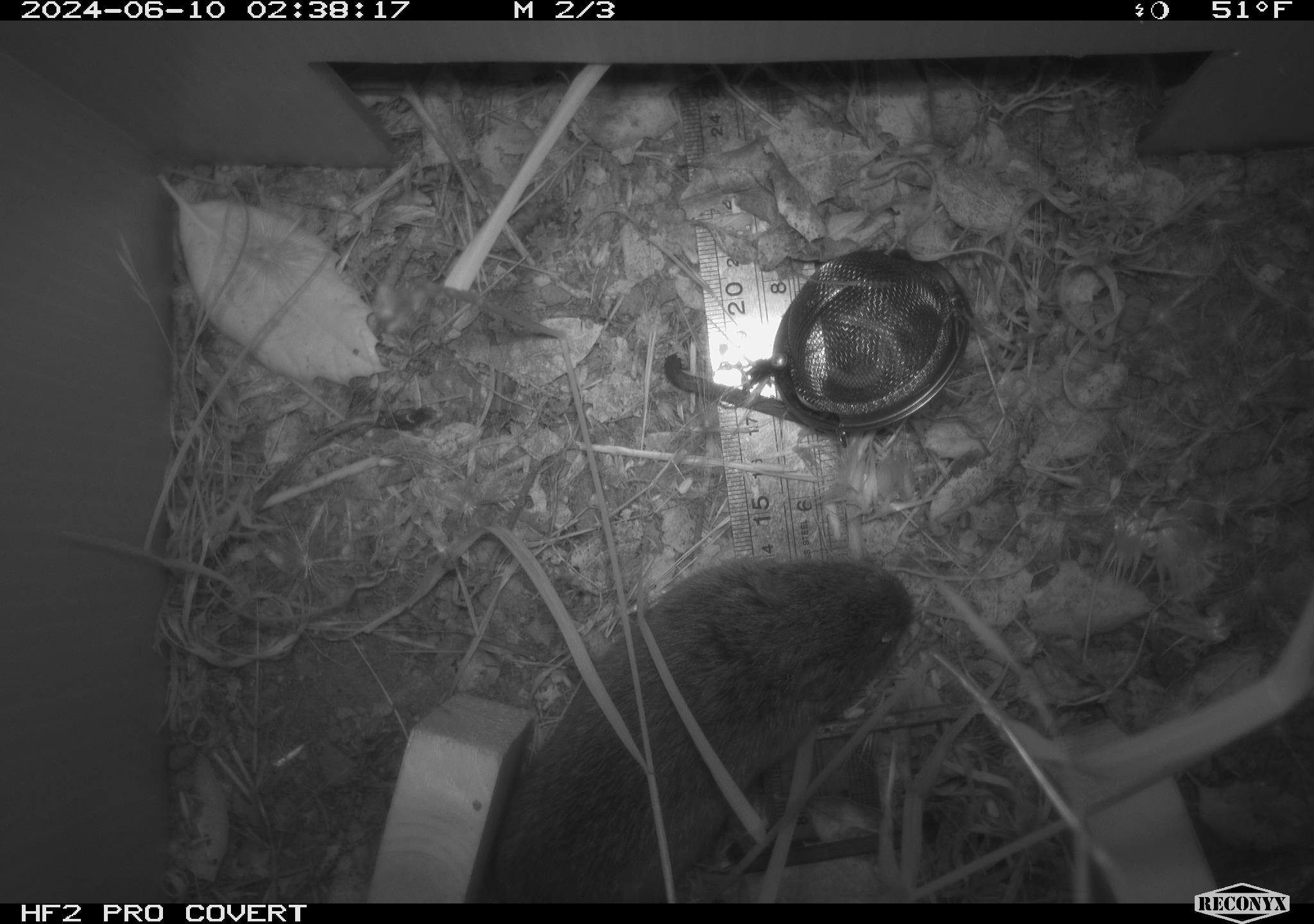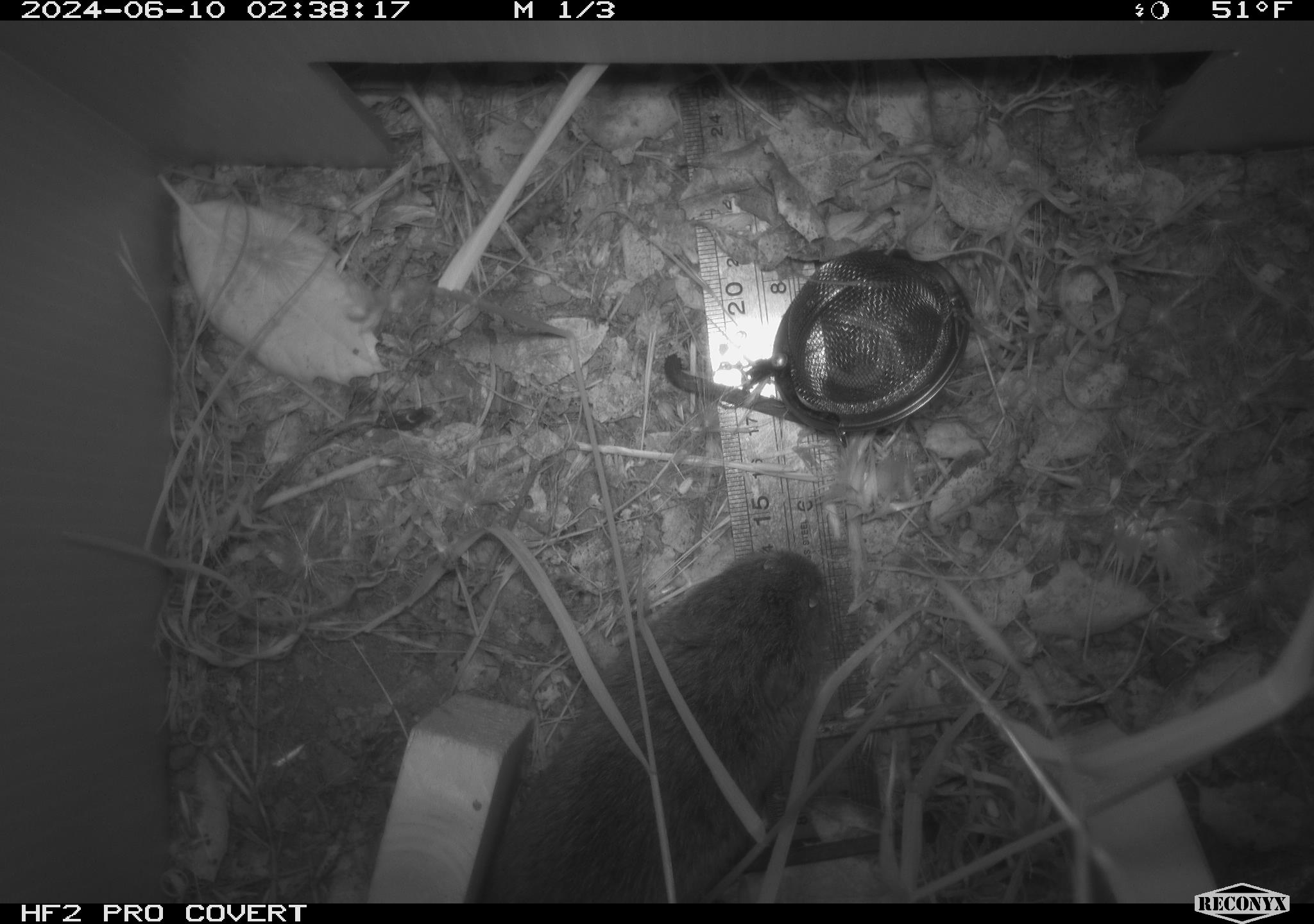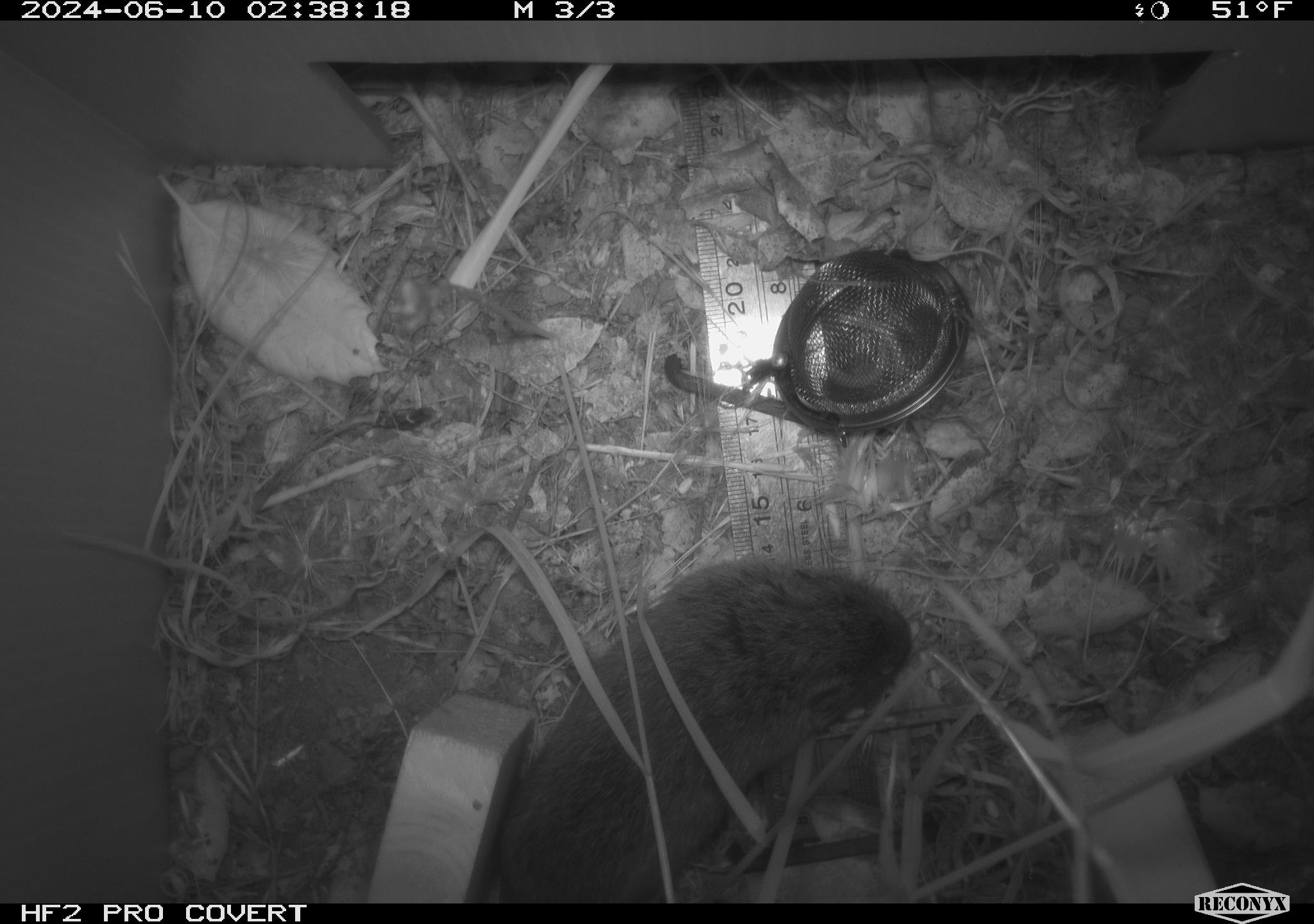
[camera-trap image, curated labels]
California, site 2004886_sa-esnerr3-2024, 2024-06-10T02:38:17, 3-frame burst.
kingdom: Animalia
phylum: Chordata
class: Mammalia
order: Rodentia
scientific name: Rodentia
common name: rodent